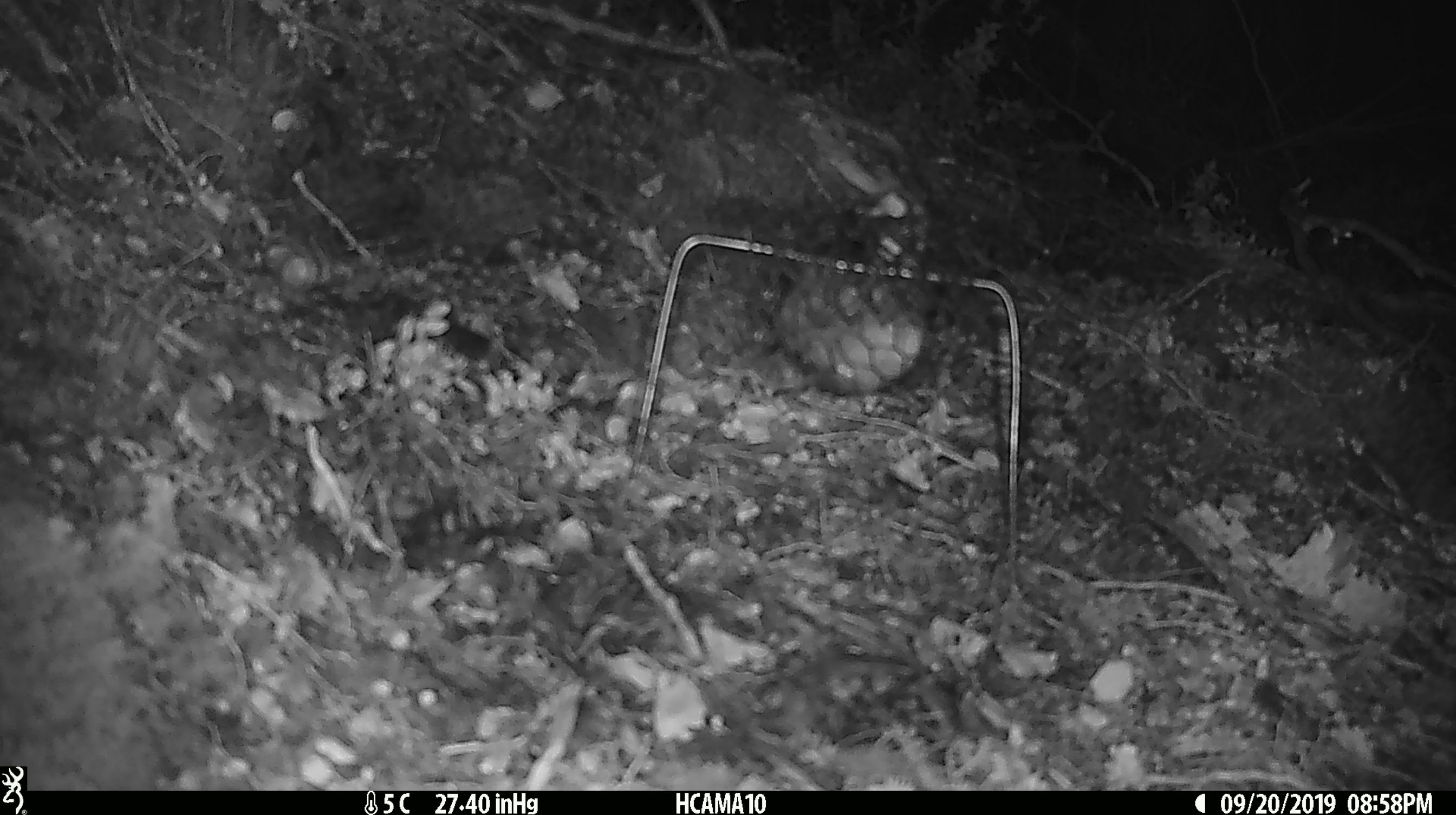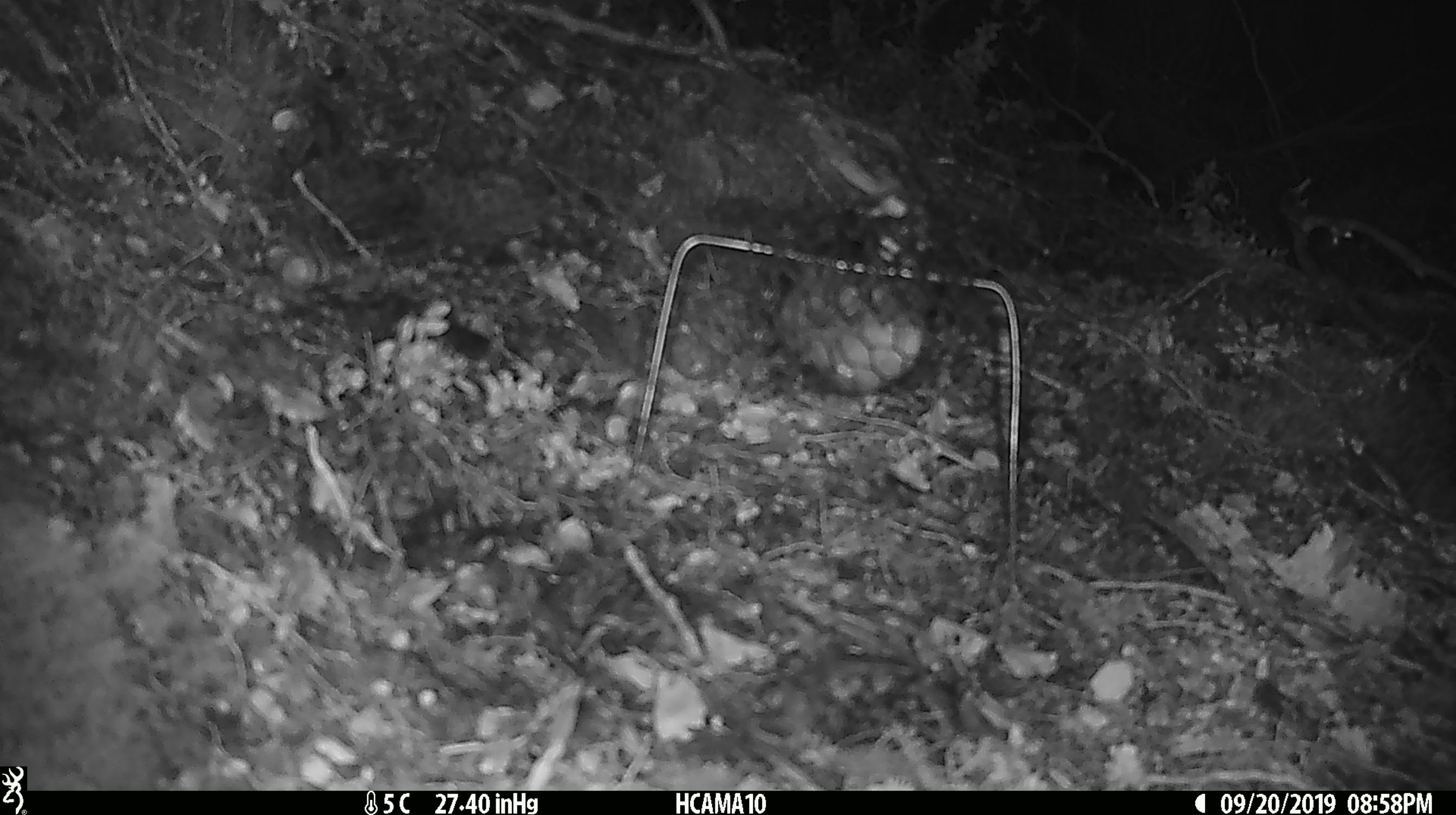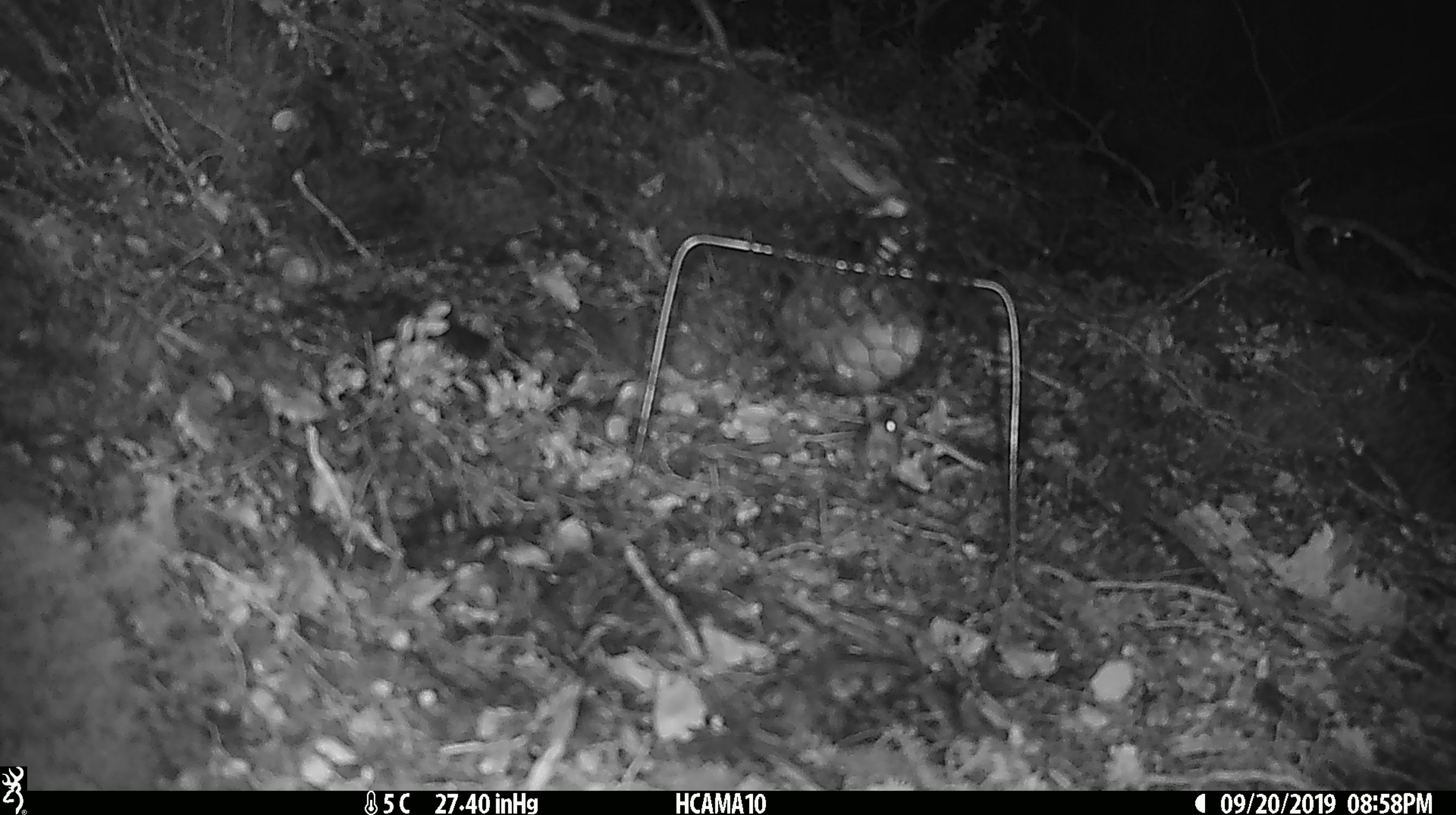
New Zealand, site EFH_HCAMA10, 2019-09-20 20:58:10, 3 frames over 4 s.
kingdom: Animalia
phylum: Chordata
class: Mammalia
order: Rodentia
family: Muridae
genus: Mus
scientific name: Mus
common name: mouse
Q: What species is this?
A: Mouse (Mus).